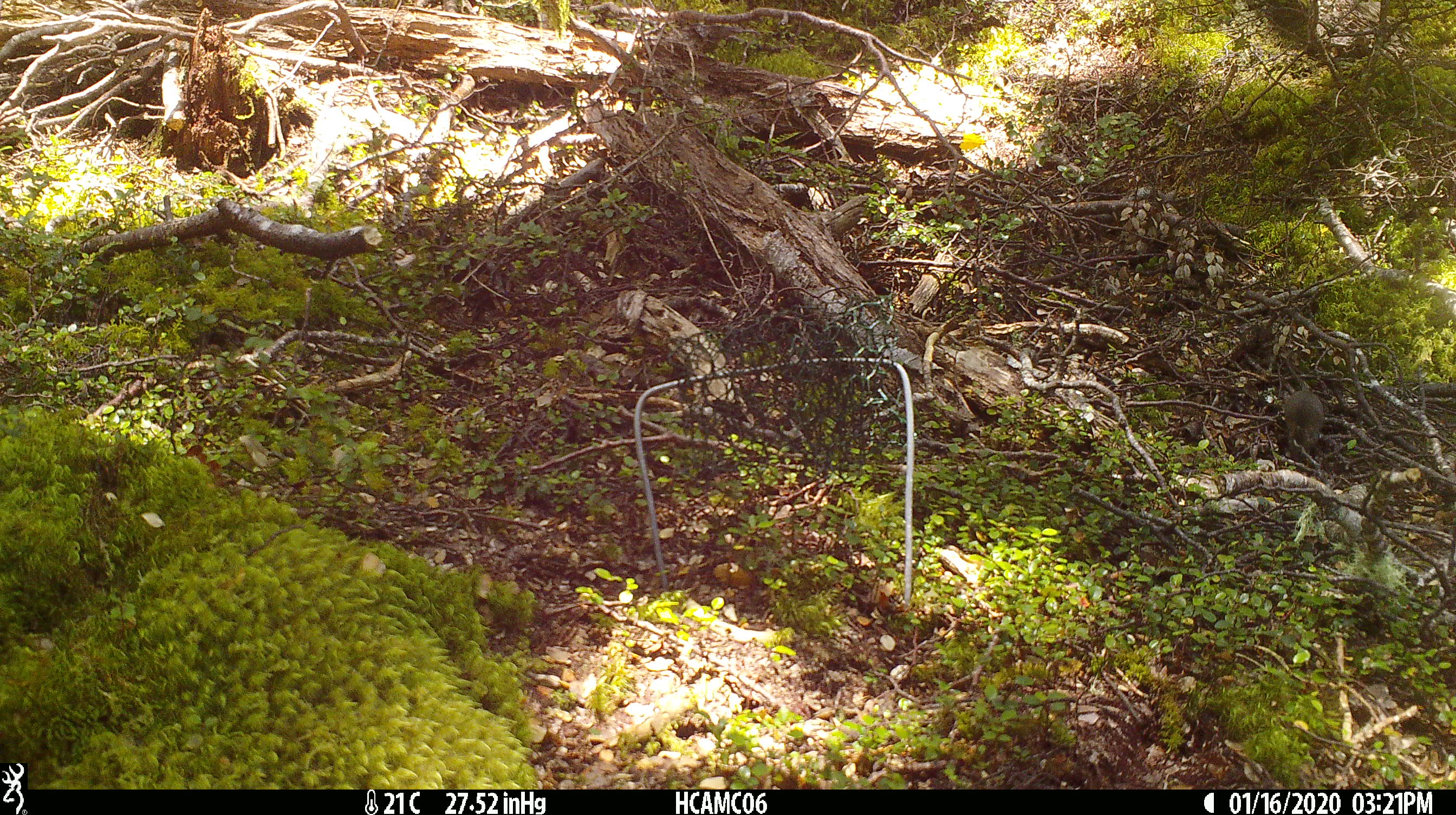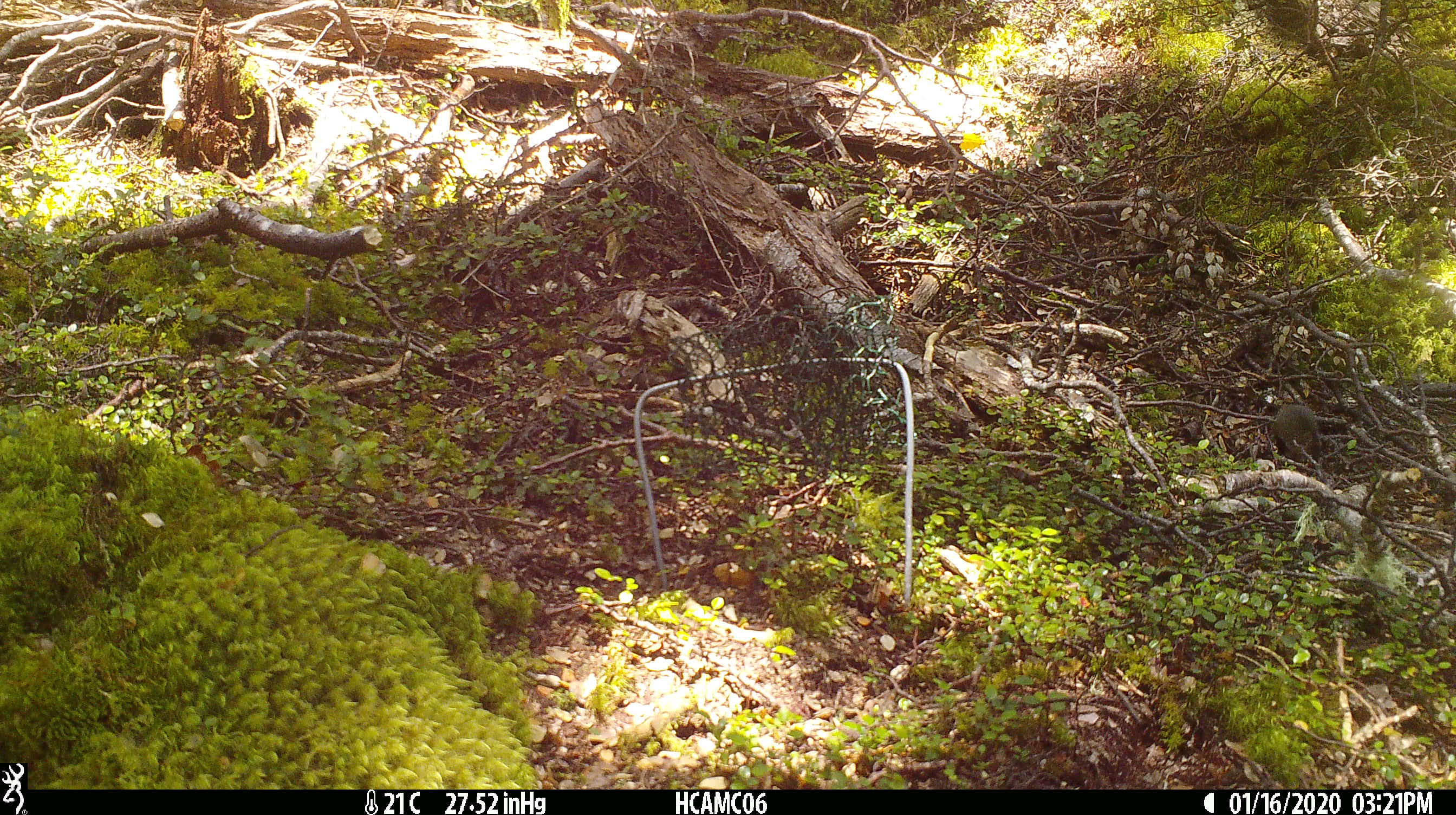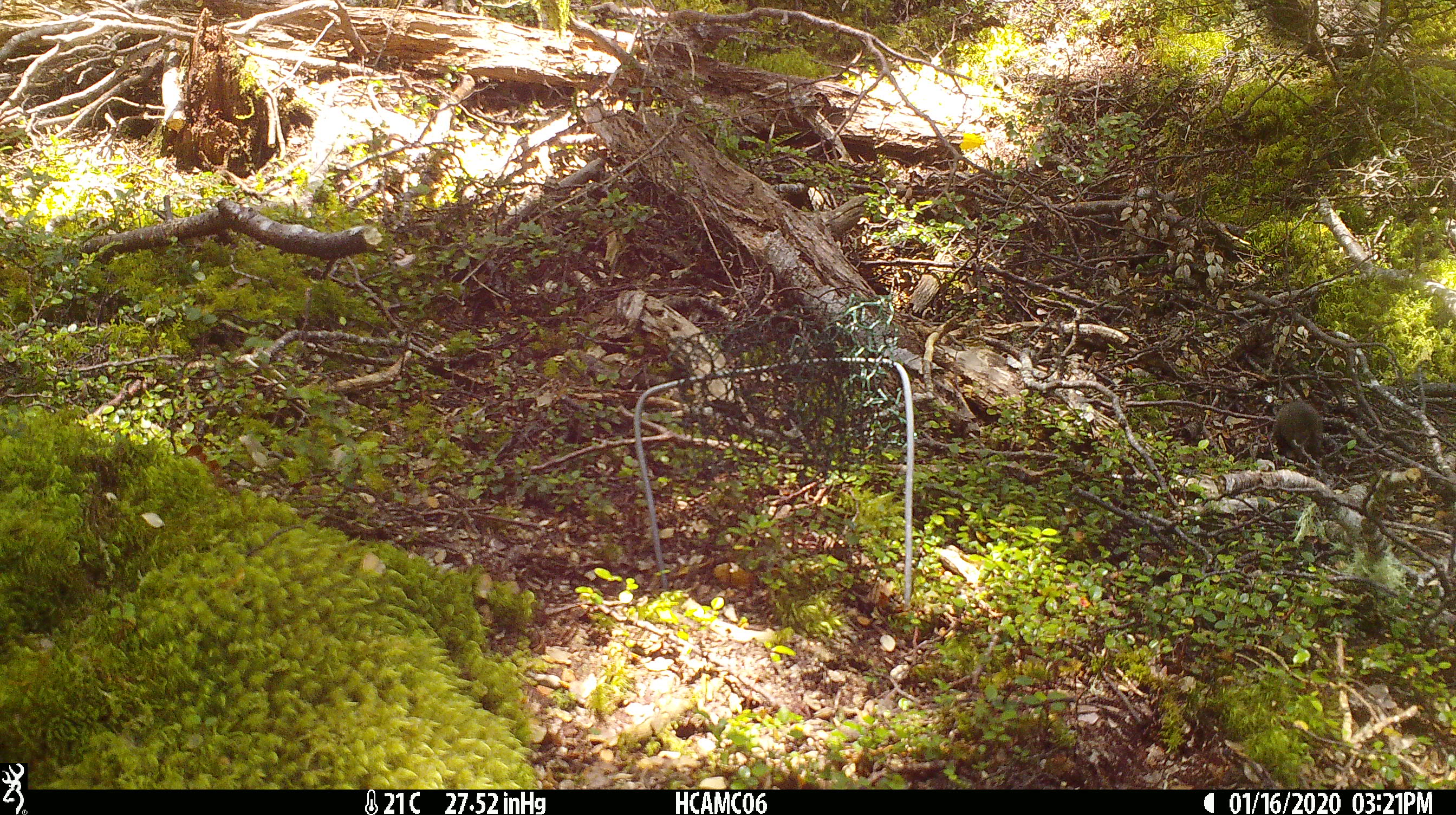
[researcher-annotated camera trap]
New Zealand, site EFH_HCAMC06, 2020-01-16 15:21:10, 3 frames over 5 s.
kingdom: Animalia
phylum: Chordata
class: Mammalia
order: Rodentia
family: Muridae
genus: Mus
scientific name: Mus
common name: mouse